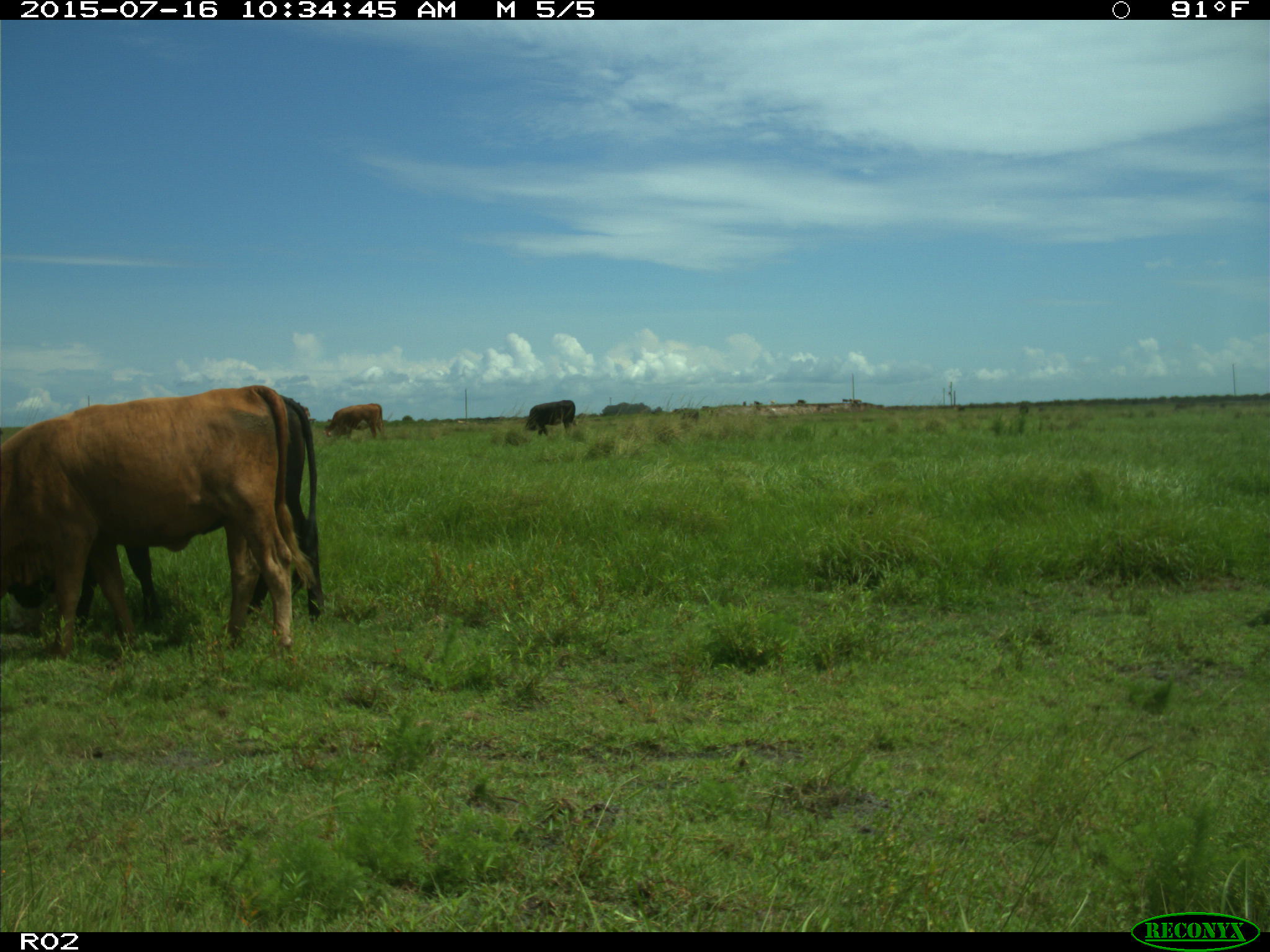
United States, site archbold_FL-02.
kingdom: Animalia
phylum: Chordata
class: Mammalia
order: Artiodactyla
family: Bovidae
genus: Bos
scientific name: Bos taurus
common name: domestic cow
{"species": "Bos taurus (domestic cow)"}